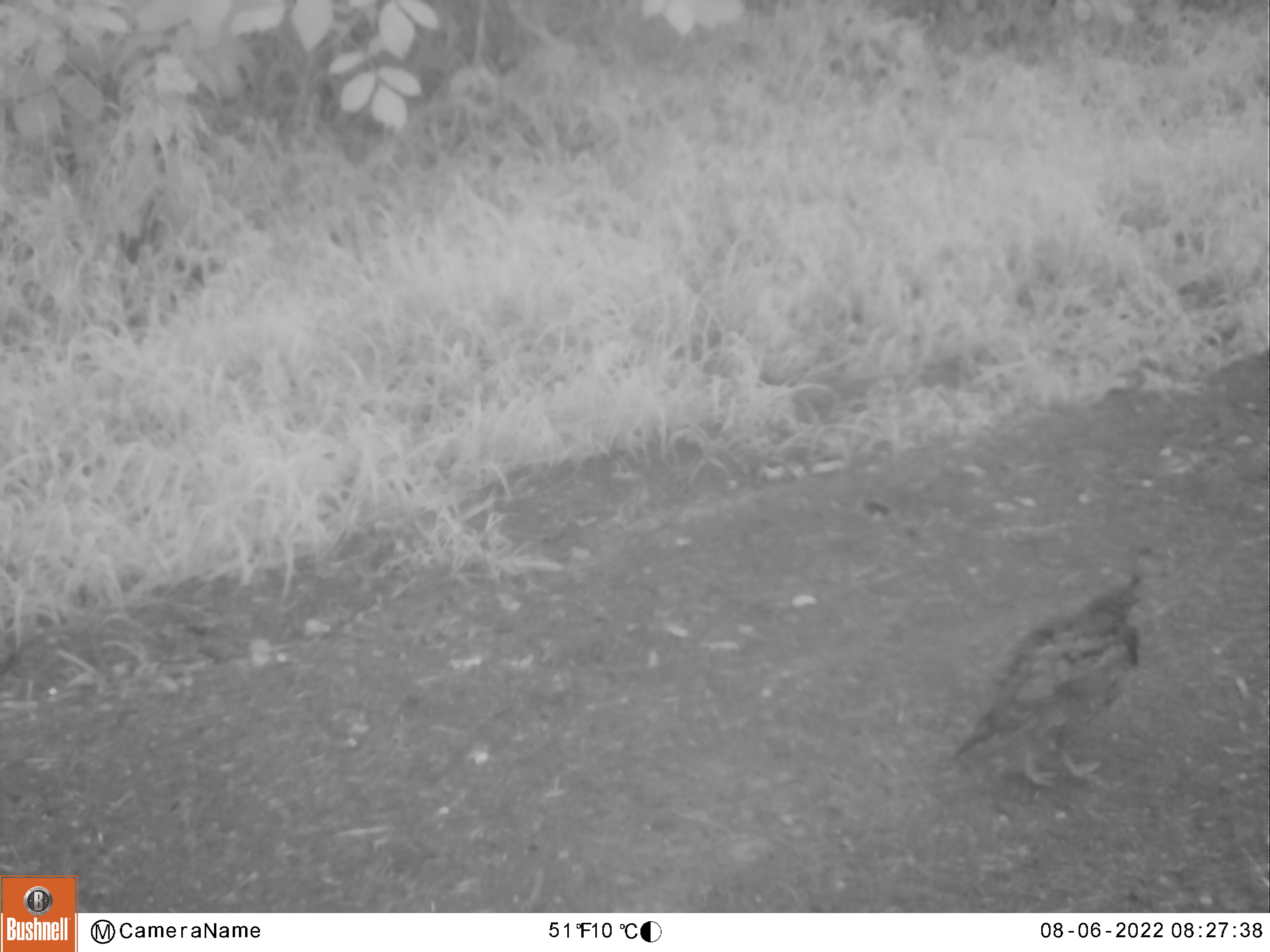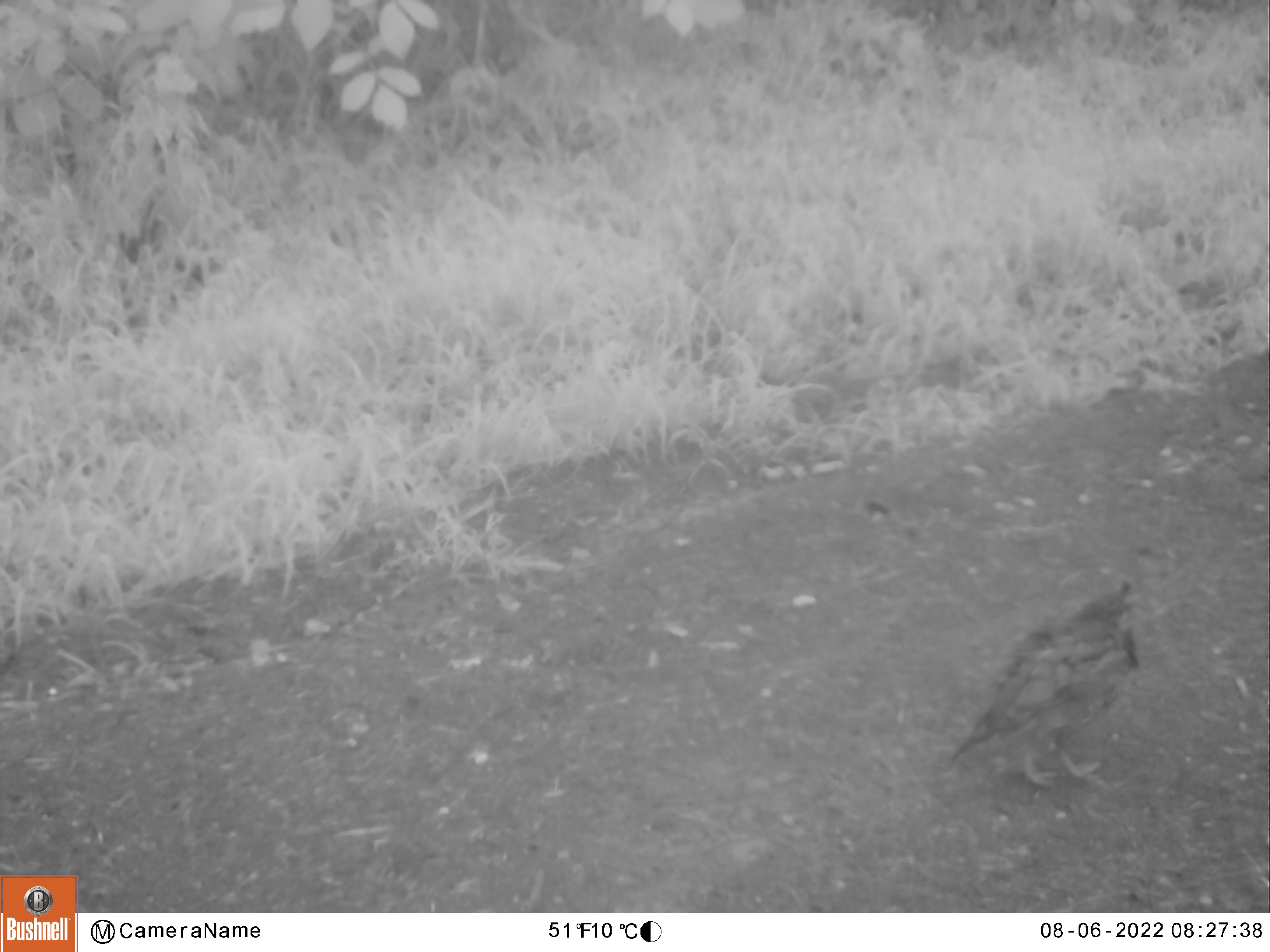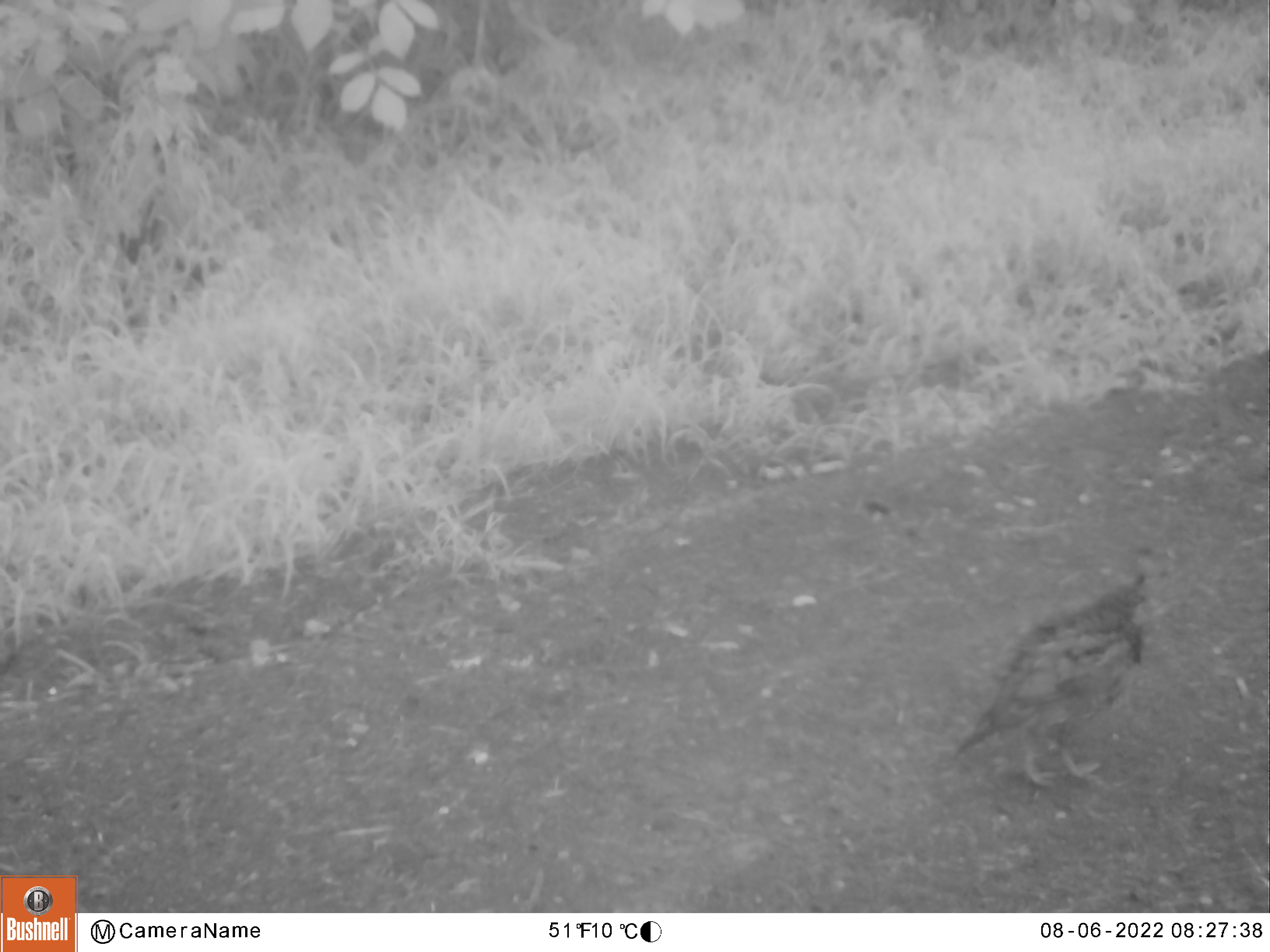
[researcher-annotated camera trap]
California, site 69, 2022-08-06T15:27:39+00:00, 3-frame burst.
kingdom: Animalia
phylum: Chordata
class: Aves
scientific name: Aves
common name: bird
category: unknown bird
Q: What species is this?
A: Unknown bird (bird) (Aves).